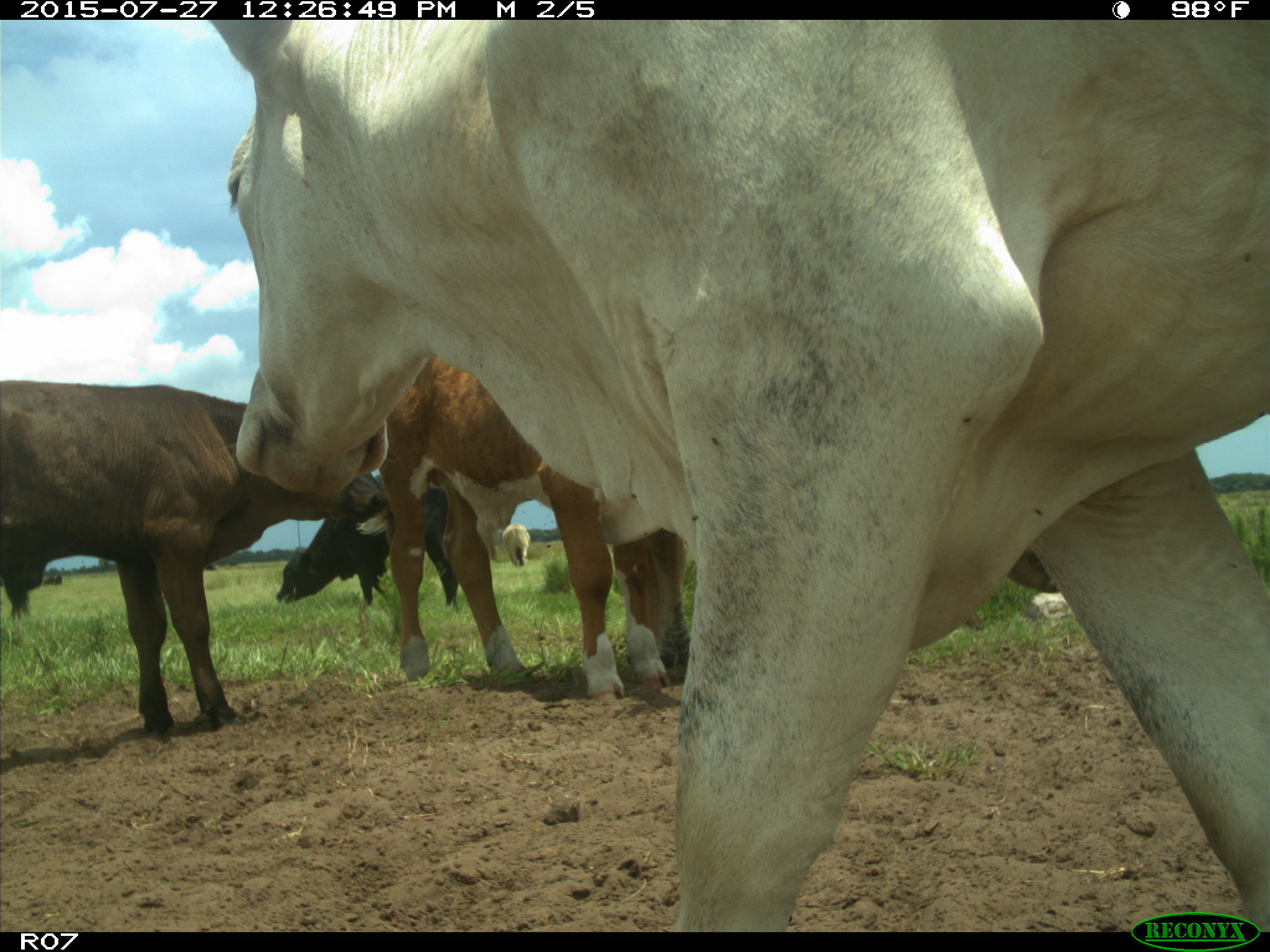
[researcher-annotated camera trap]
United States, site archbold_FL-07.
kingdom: Animalia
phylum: Chordata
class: Mammalia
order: Artiodactyla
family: Bovidae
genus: Bos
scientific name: Bos taurus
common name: domestic cow